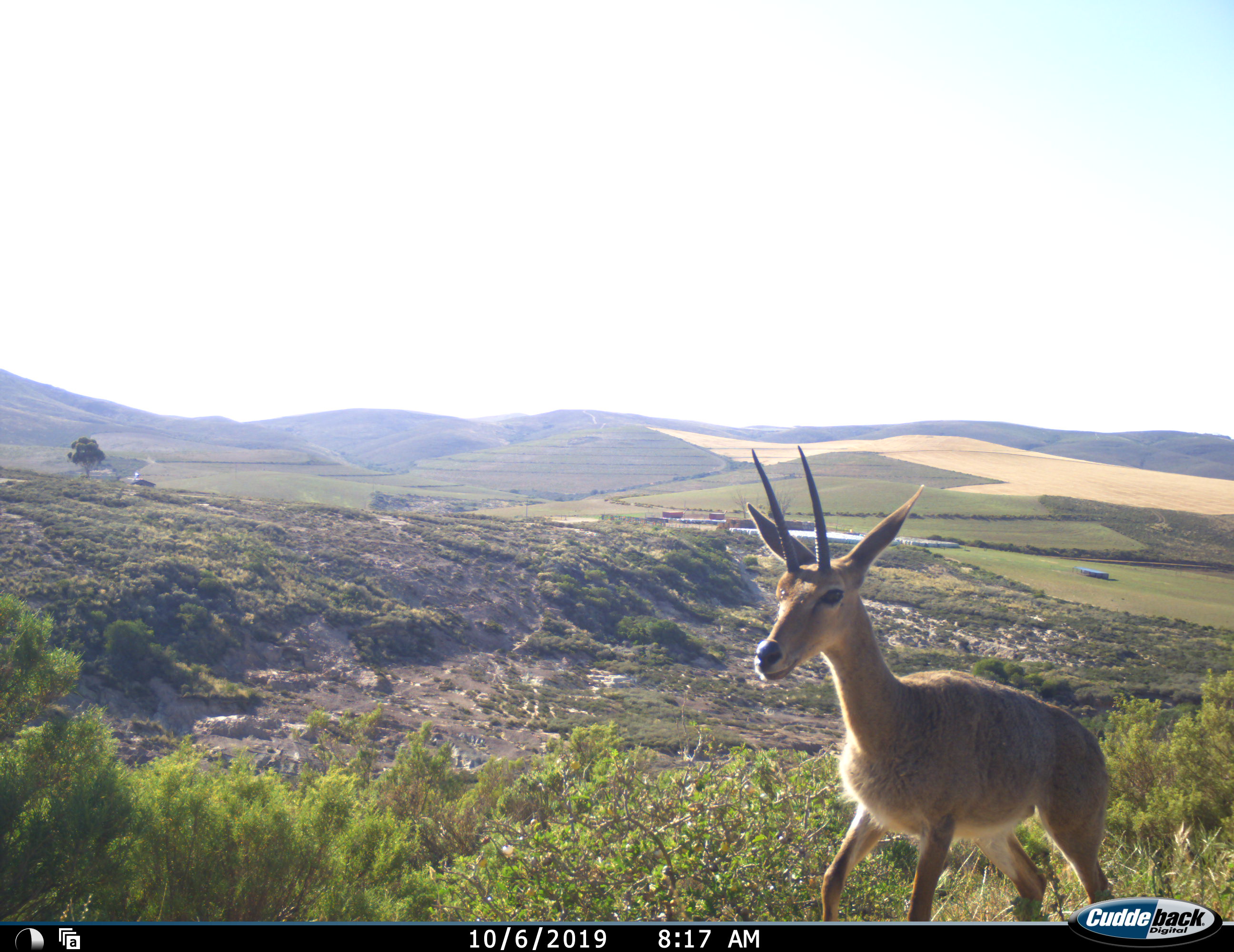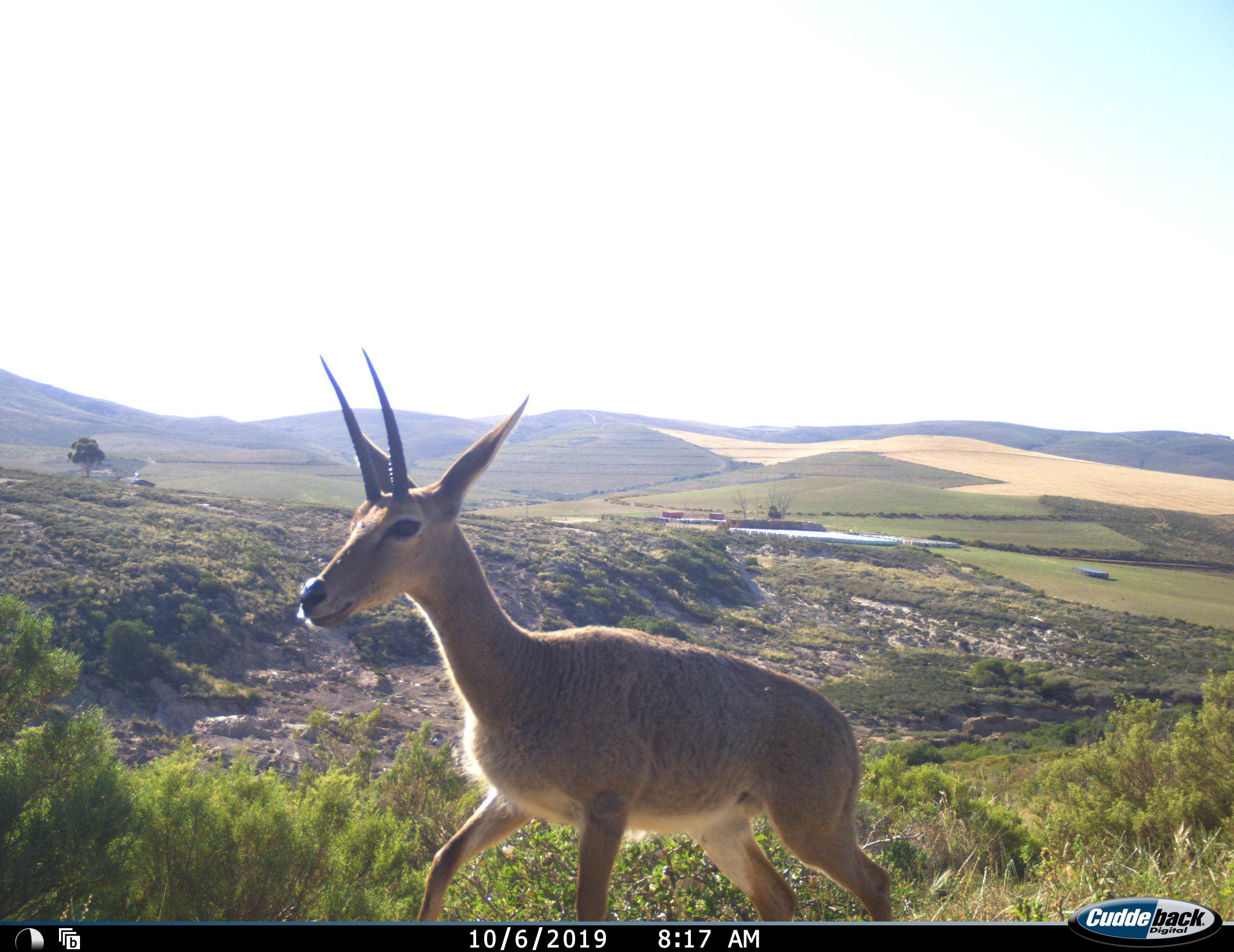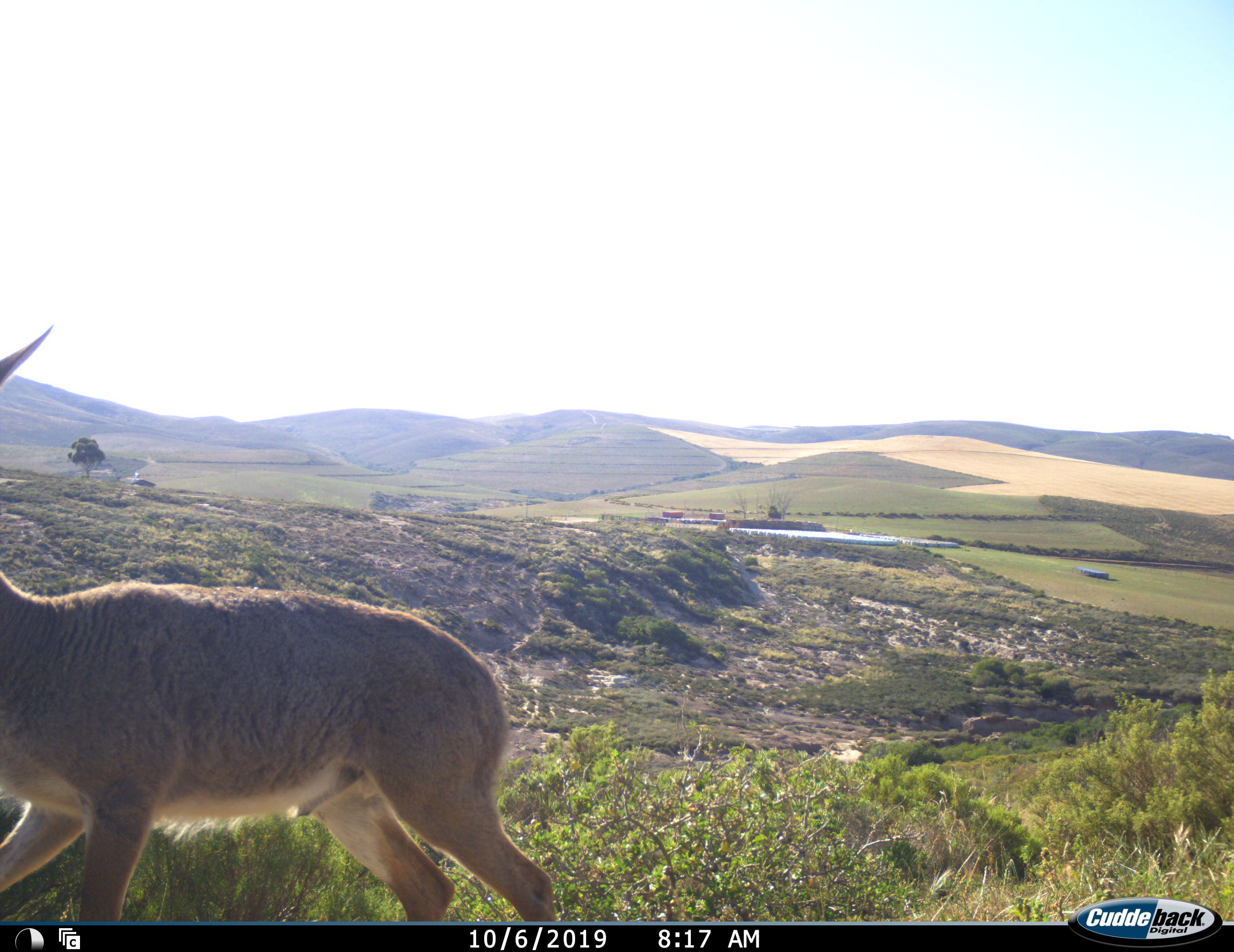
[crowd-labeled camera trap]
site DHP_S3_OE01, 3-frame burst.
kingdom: Animalia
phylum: Chordata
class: Mammalia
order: Artiodactyla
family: Bovidae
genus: Pelea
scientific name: Pelea capreolus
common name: grey rhebok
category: rhebokgrey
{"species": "rhebokgrey (grey rhebok) (Pelea capreolus)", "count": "1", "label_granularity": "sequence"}